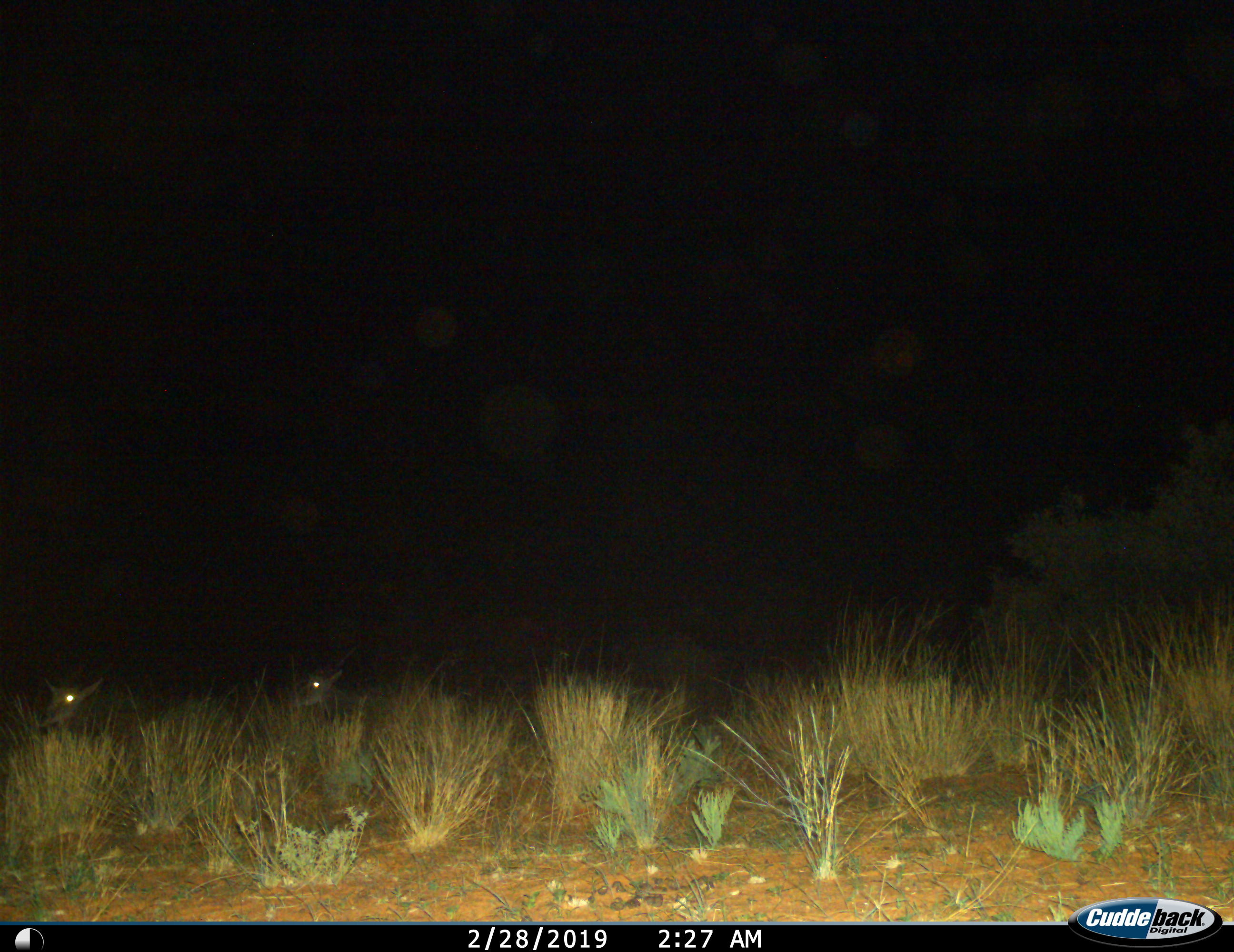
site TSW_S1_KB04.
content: unidentified animal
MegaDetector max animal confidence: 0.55